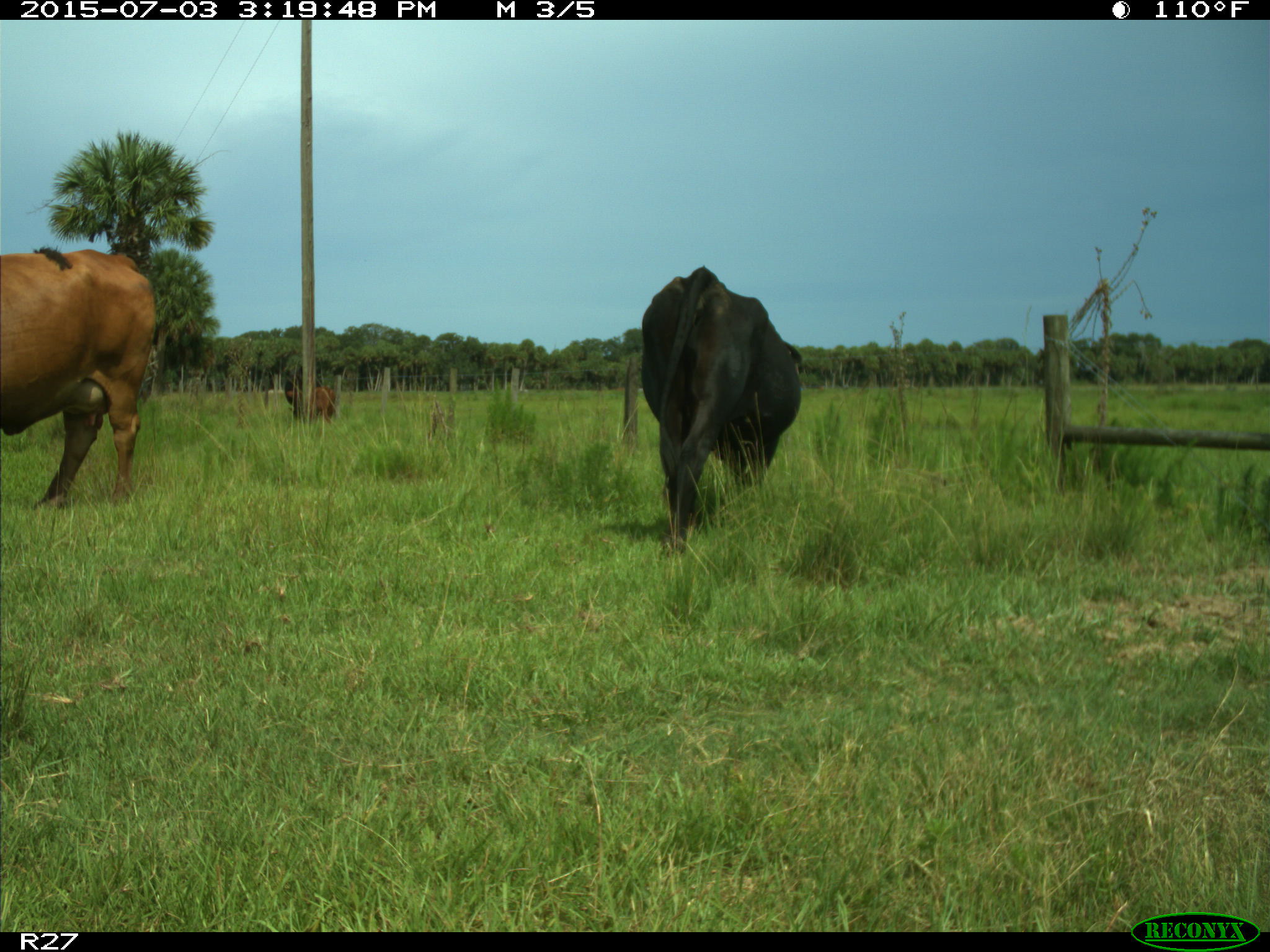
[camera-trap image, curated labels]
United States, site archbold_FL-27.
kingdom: Animalia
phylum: Chordata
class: Mammalia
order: Artiodactyla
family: Bovidae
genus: Bos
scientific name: Bos taurus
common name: domestic cow